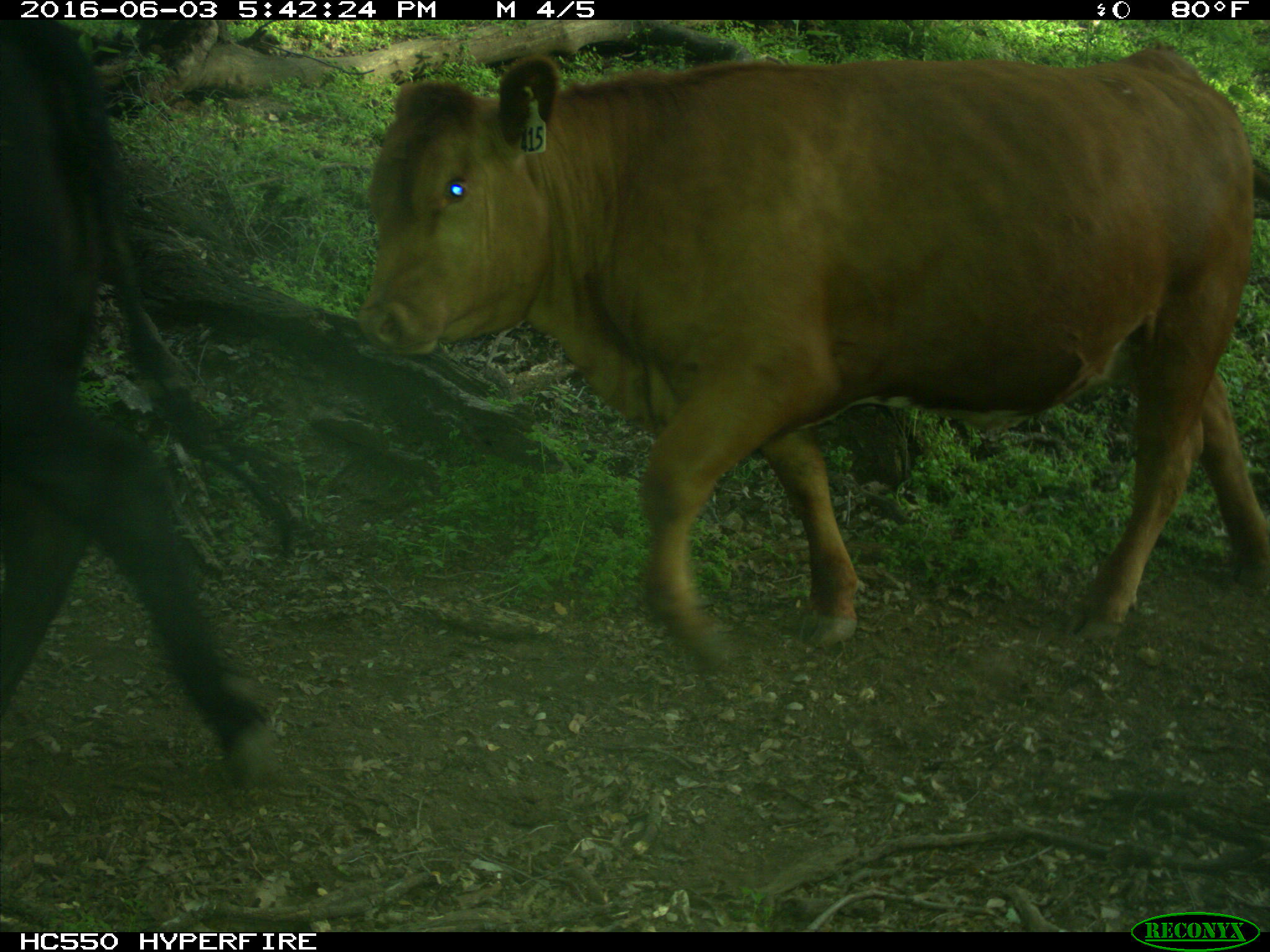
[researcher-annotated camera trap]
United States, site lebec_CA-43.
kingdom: Animalia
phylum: Chordata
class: Mammalia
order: Artiodactyla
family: Bovidae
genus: Bos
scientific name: Bos taurus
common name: domestic cow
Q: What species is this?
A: Bos taurus (domestic cow).